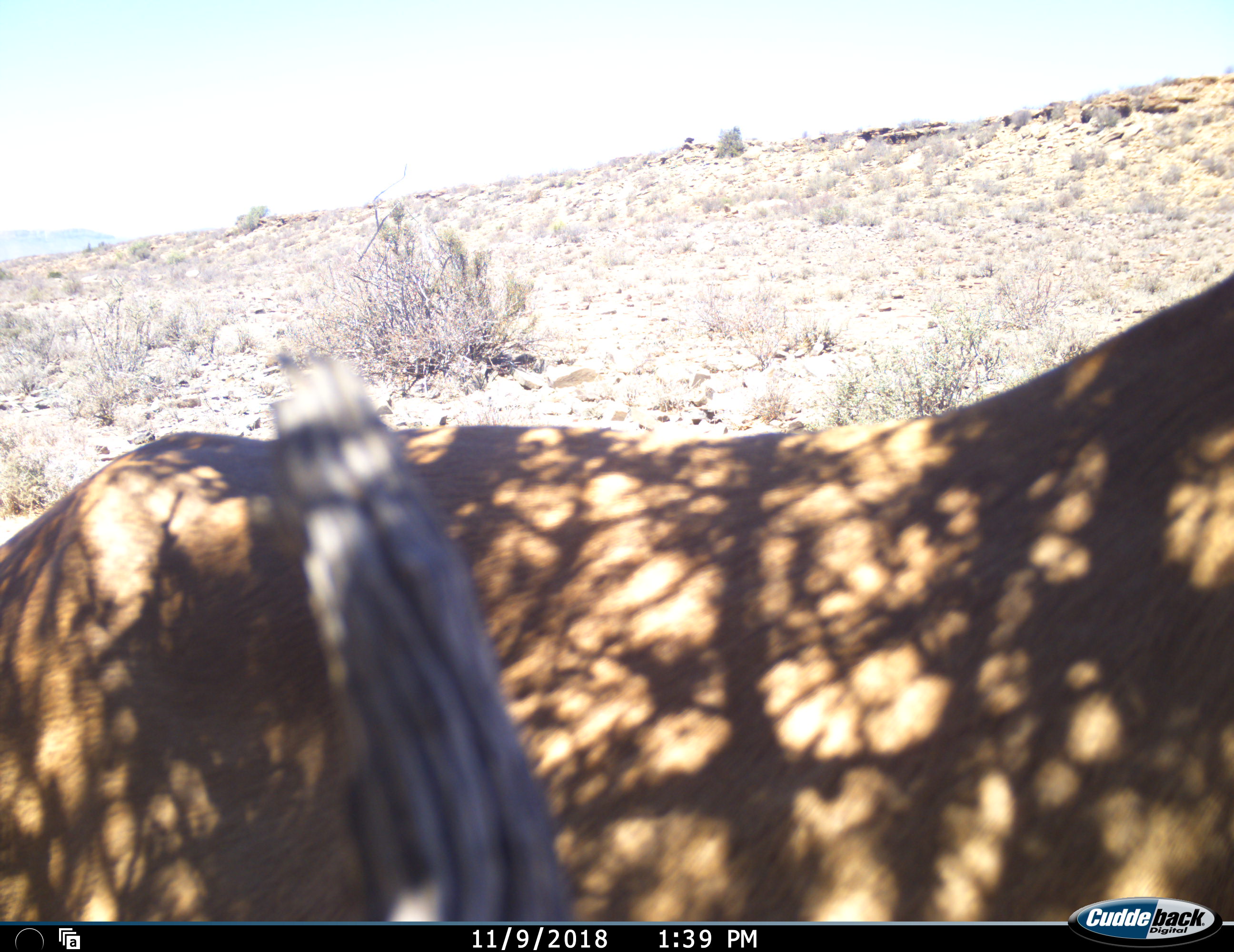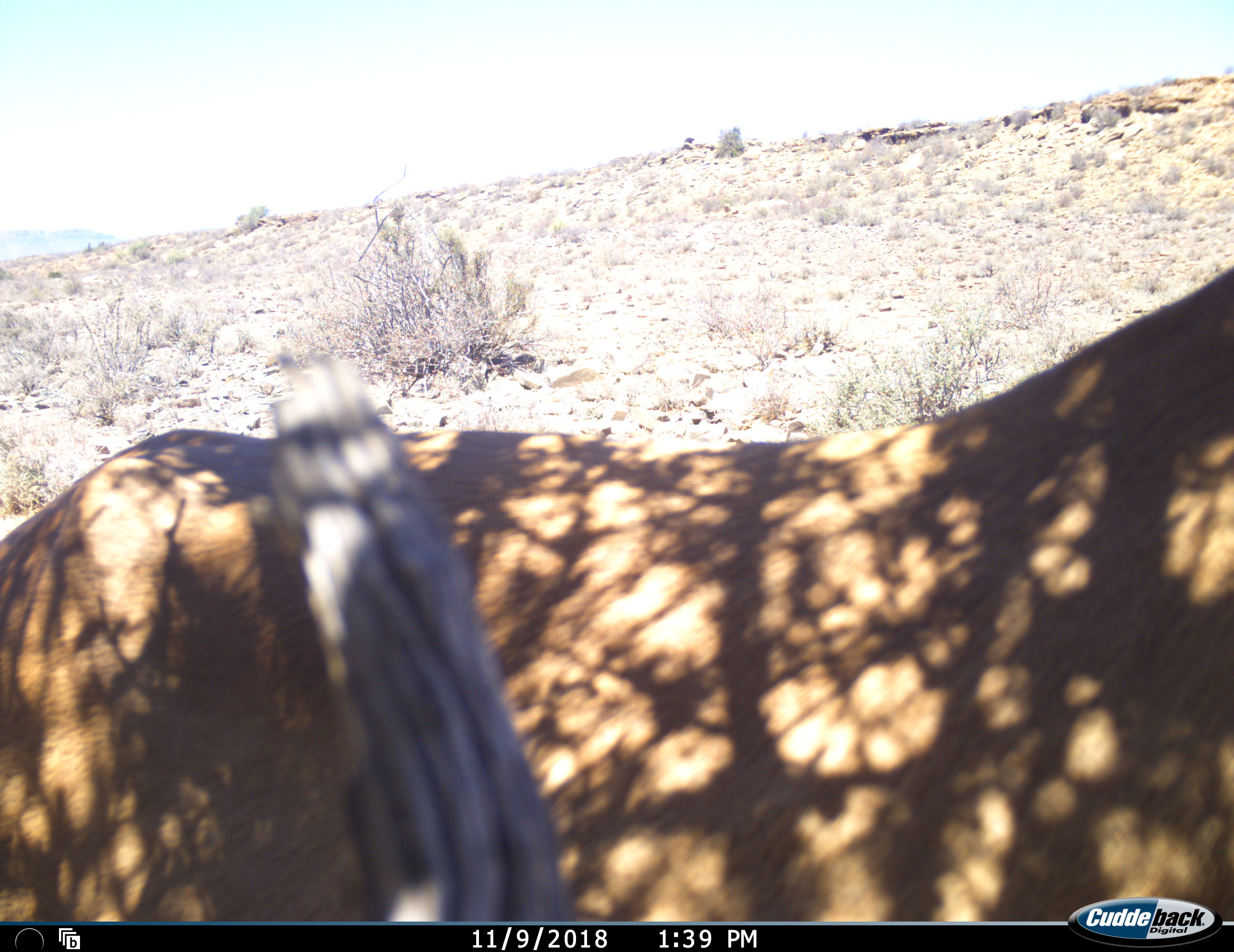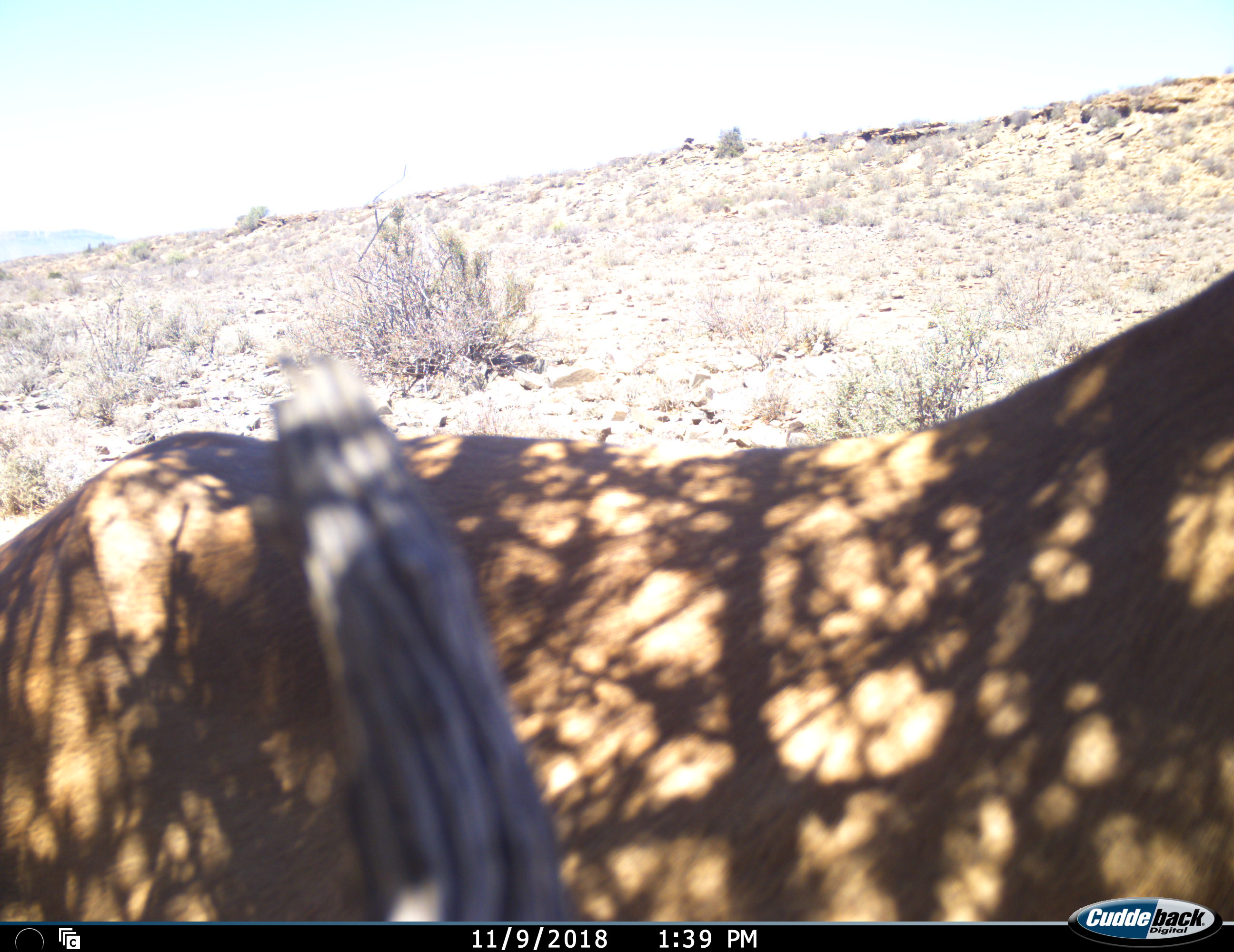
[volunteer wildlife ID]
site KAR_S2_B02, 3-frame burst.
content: unidentified animal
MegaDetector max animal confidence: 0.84